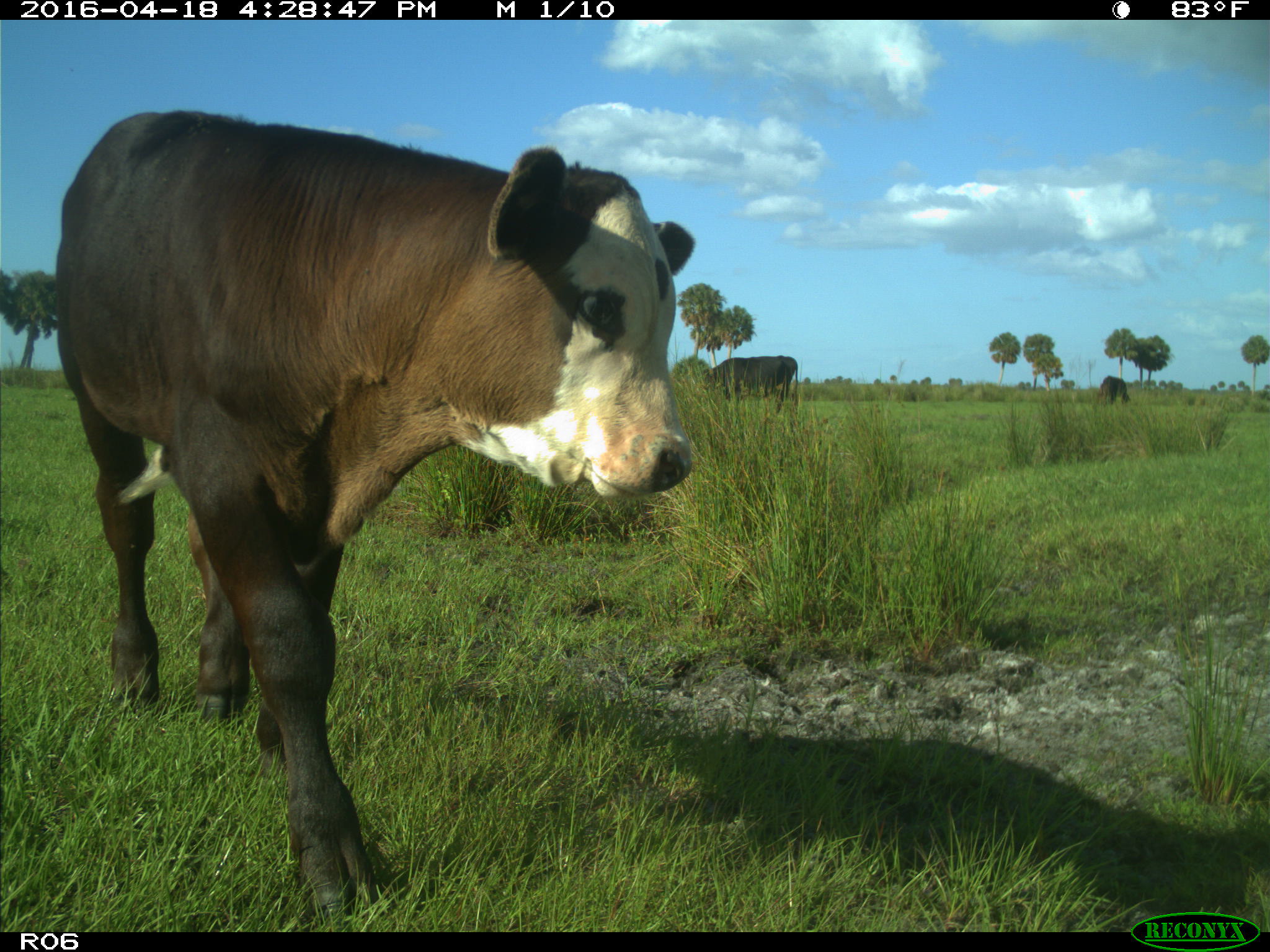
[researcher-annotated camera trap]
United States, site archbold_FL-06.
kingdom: Animalia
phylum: Chordata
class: Mammalia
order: Artiodactyla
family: Bovidae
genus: Bos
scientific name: Bos taurus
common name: domestic cow